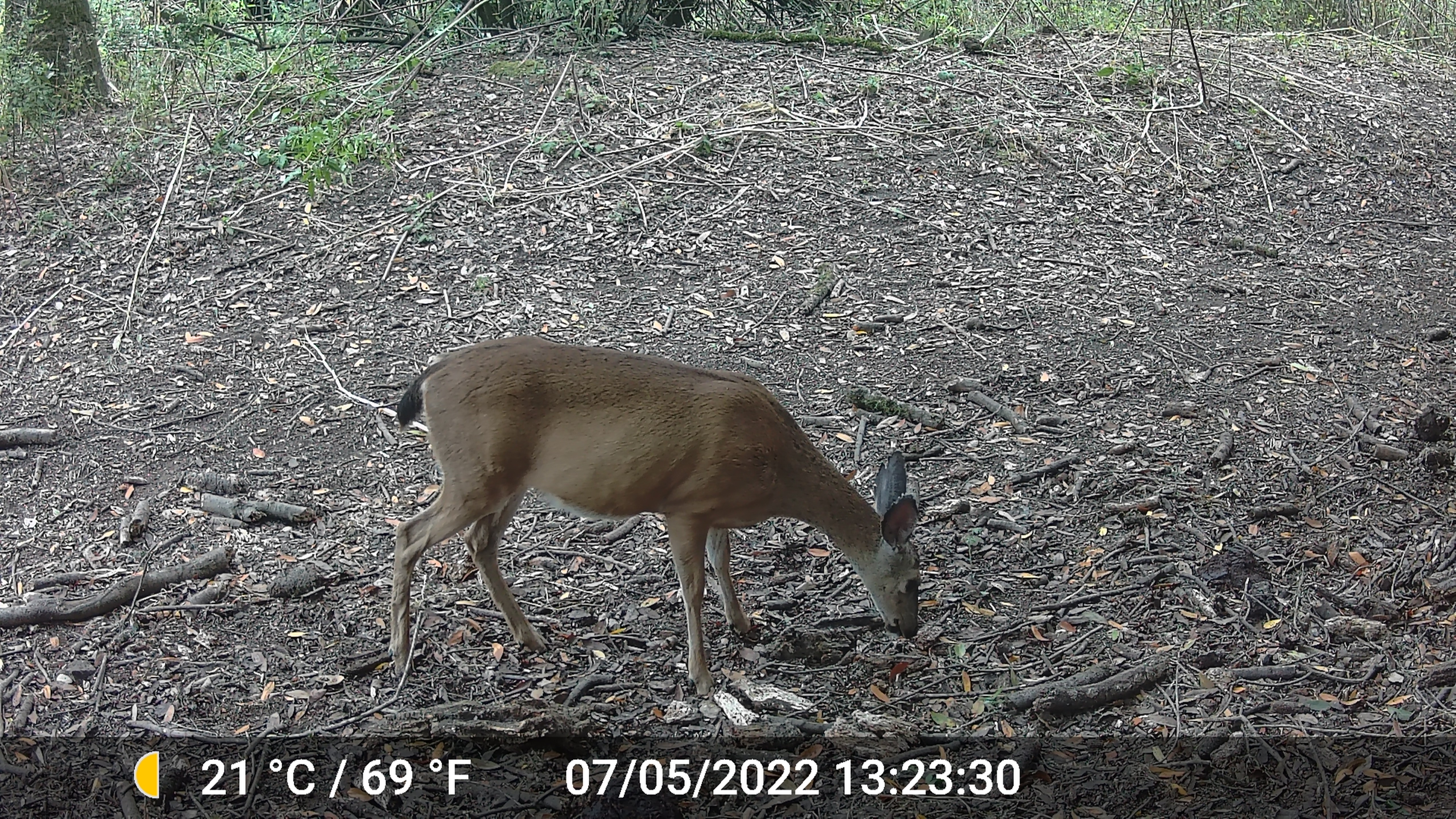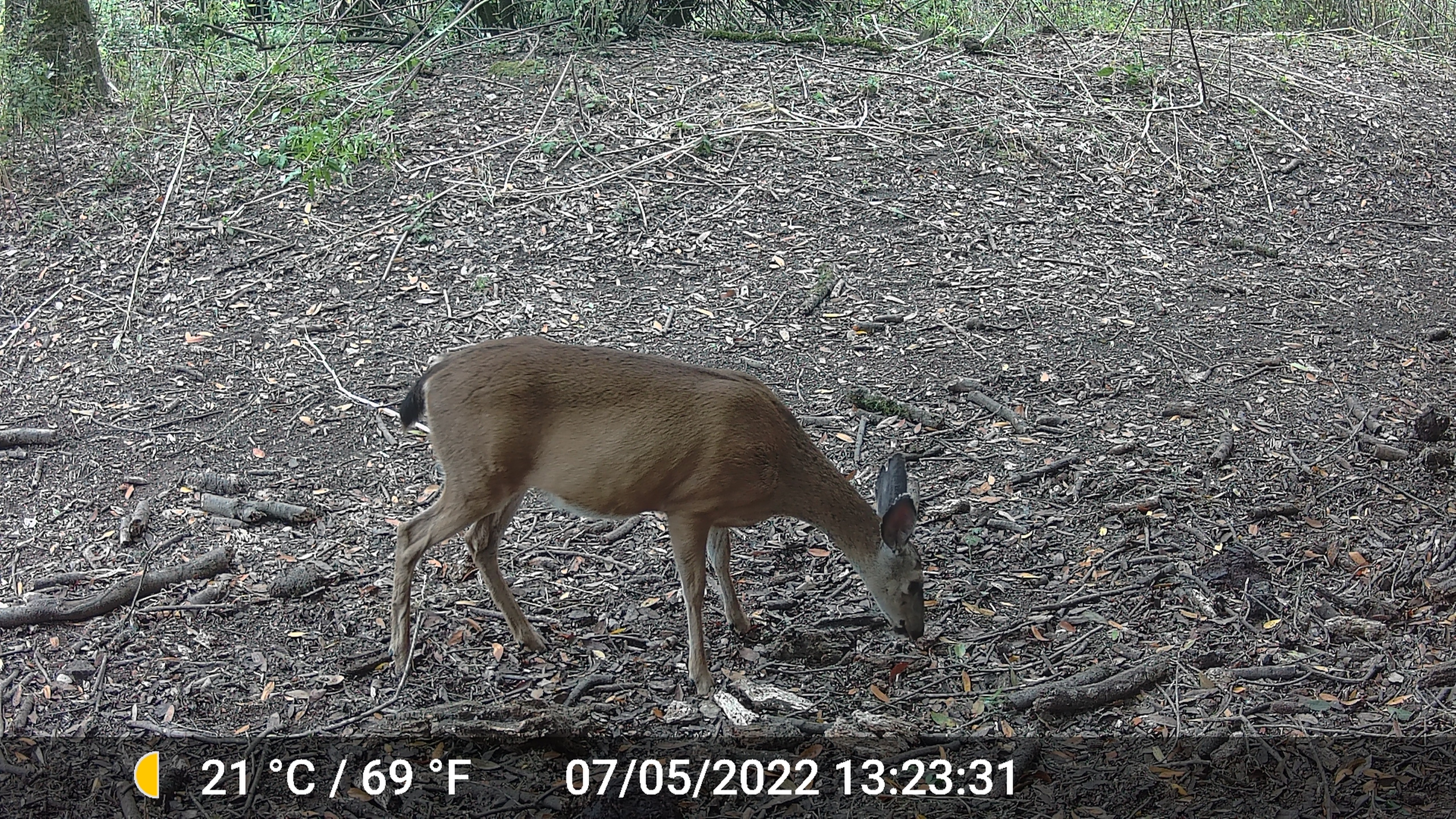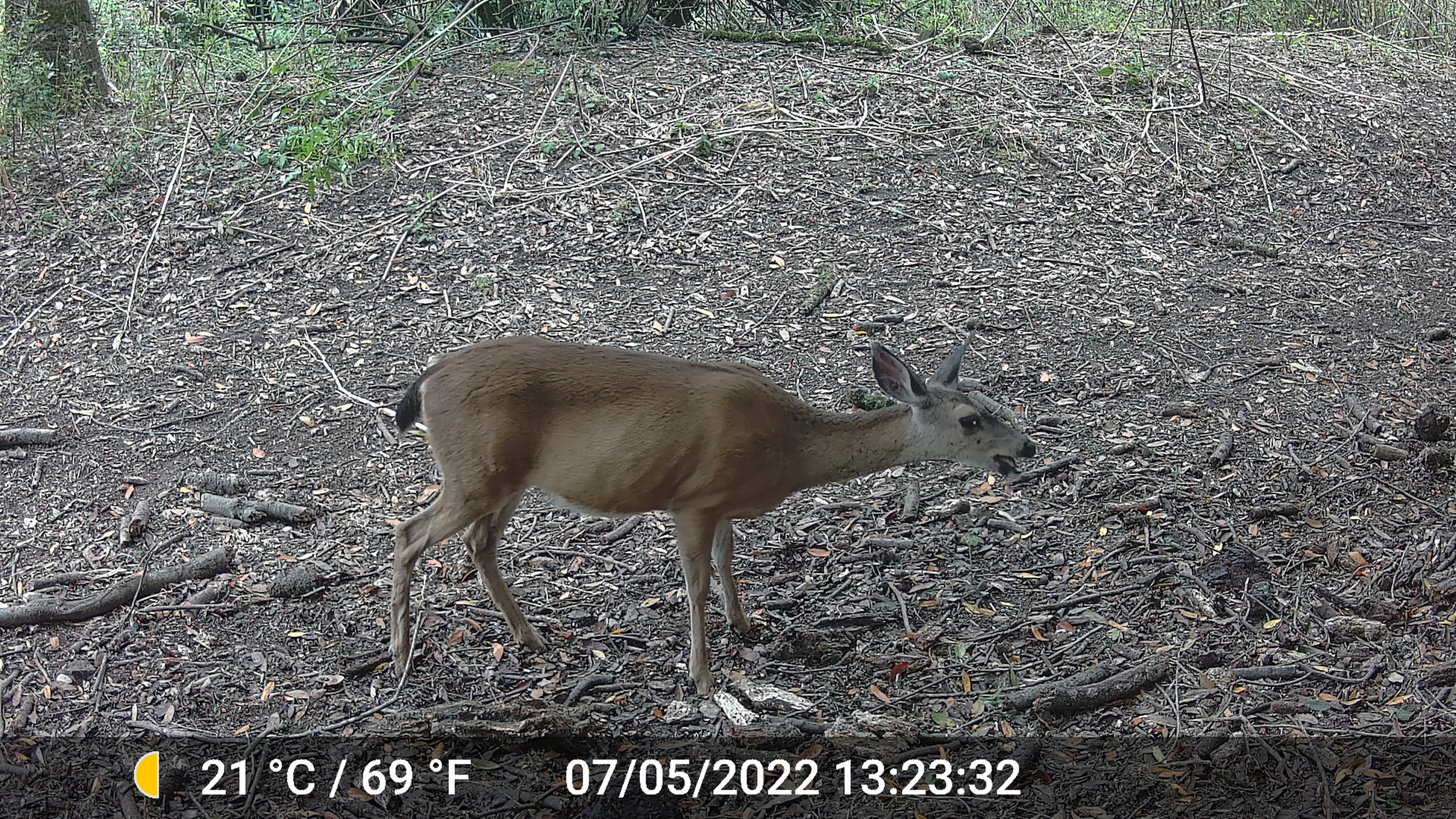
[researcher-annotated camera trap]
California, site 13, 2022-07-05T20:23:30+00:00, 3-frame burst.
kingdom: Animalia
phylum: Chordata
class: Mammalia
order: Artiodactyla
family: Cervidae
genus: Odocoileus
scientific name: Odocoileus hemionus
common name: mule deer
Mule deer (Odocoileus hemionus).